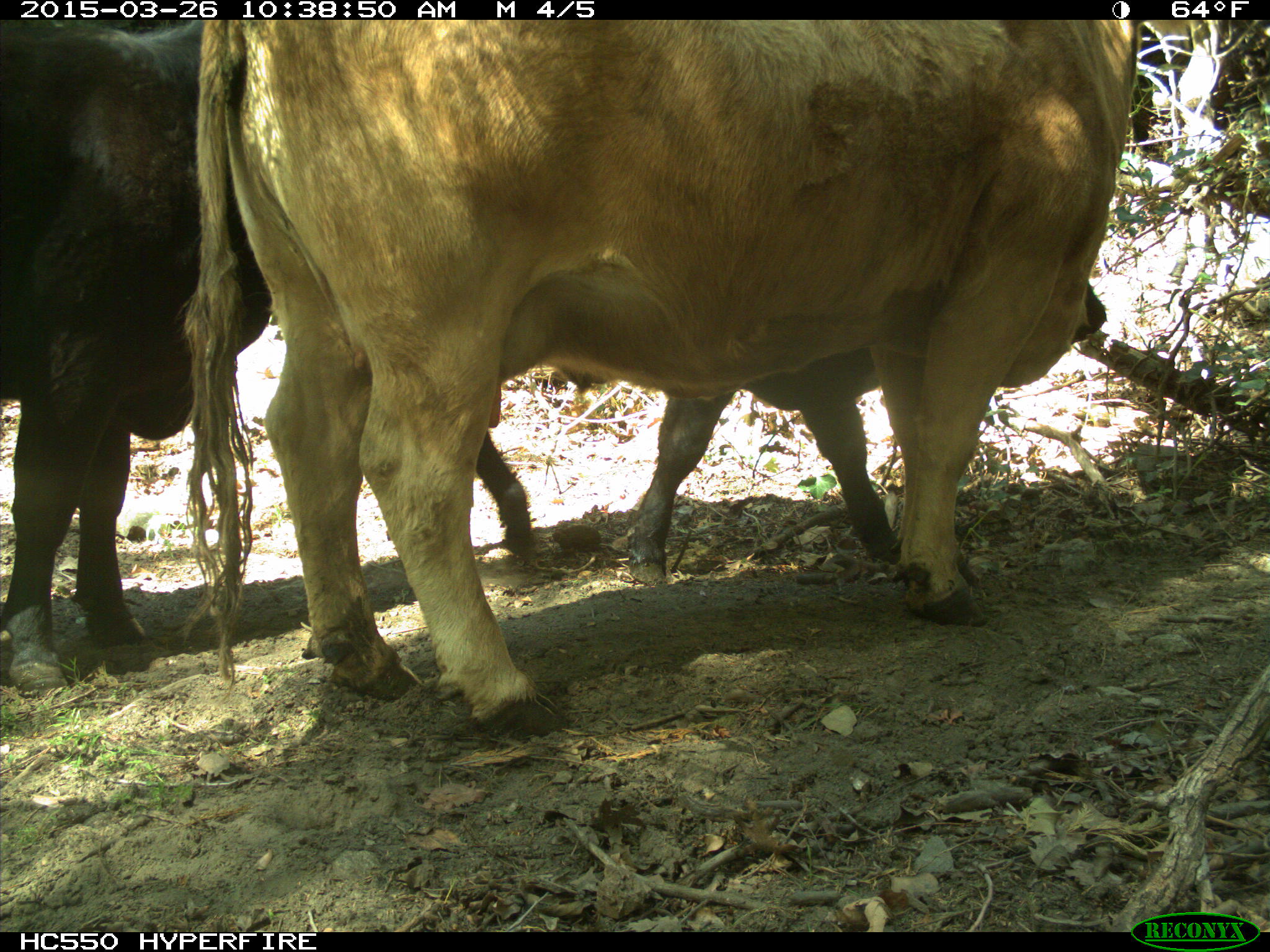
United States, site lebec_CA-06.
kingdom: Animalia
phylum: Chordata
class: Mammalia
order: Artiodactyla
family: Bovidae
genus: Bos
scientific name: Bos taurus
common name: domestic cow